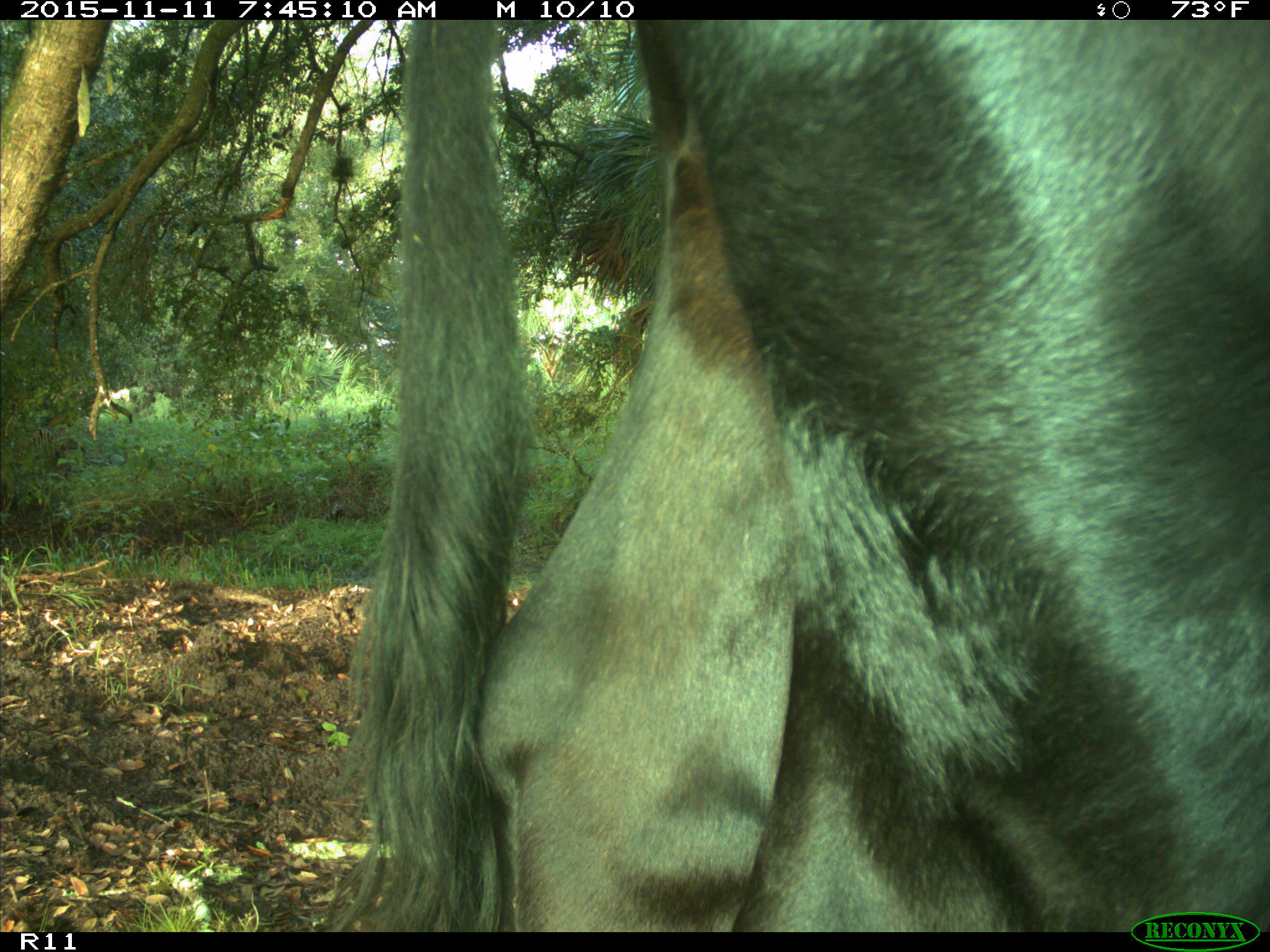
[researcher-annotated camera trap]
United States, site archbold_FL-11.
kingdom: Animalia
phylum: Chordata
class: Mammalia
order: Artiodactyla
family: Bovidae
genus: Bos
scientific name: Bos taurus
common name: domestic cow